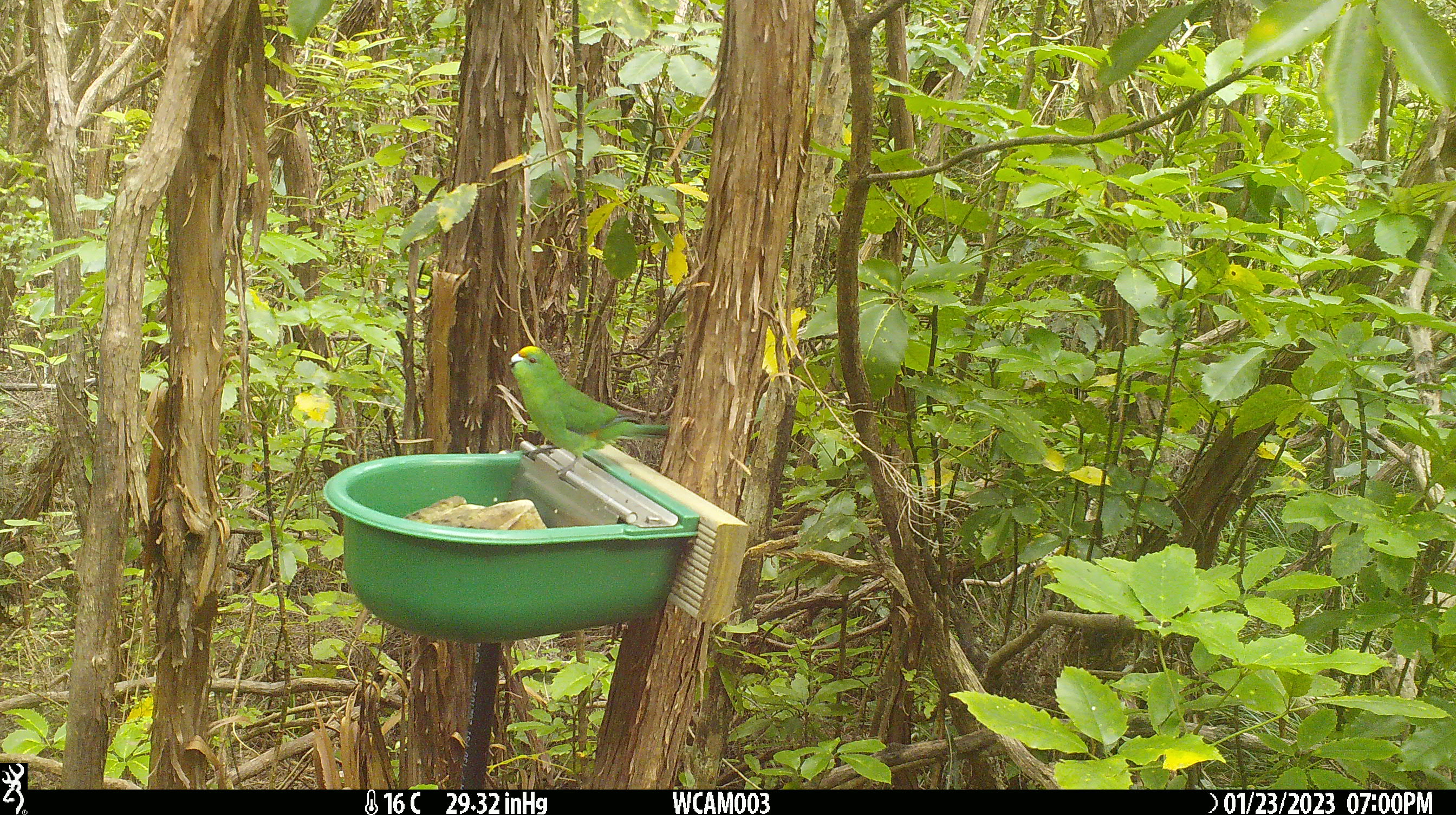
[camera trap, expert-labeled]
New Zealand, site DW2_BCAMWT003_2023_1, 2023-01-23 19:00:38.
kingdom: Animalia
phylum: Chordata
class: Aves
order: Psittaciformes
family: Psittaculidae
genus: Cyanoramphus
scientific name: Cyanoramphus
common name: parakeet